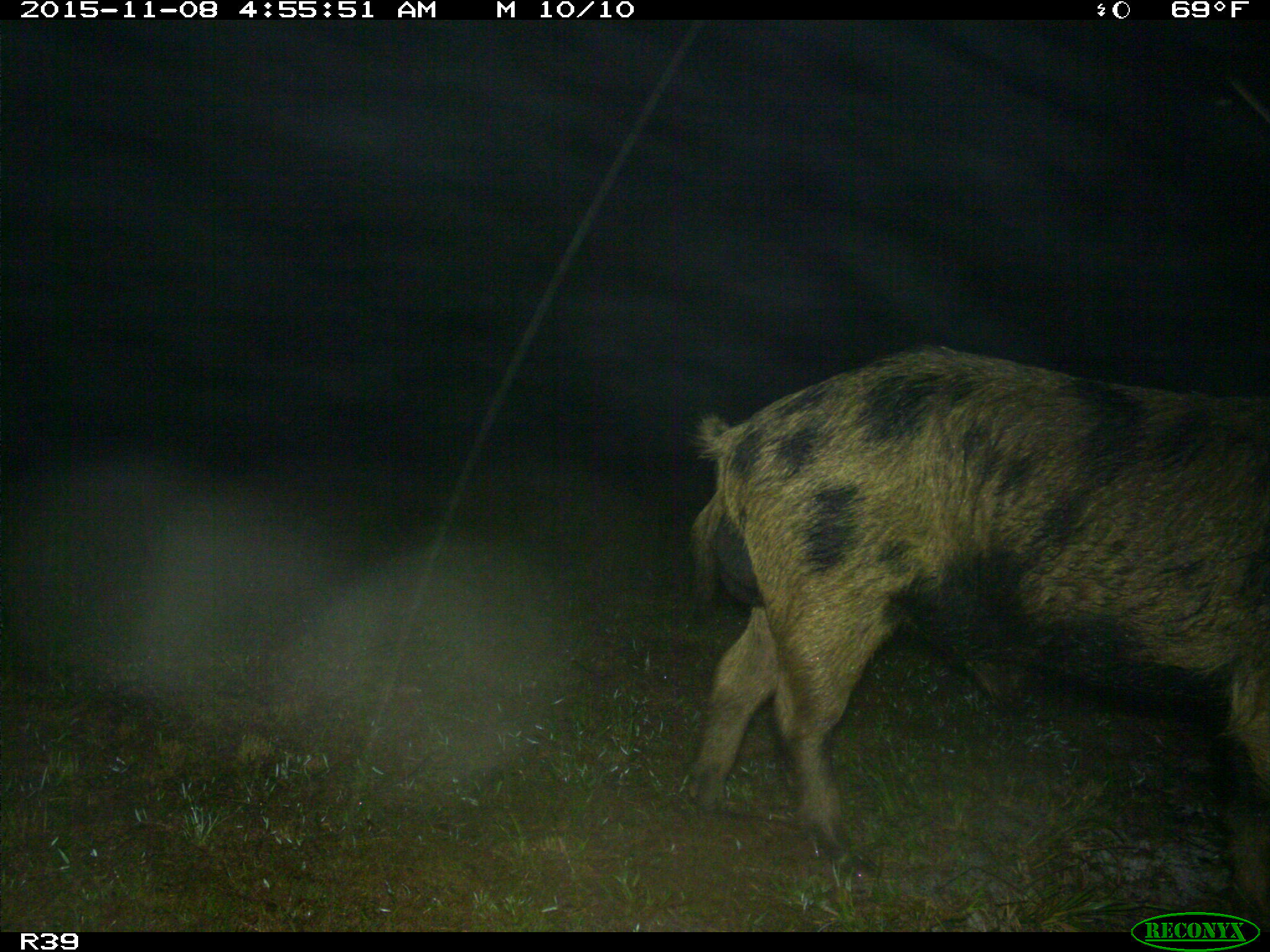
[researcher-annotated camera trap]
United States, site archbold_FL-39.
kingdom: Animalia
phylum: Chordata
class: Mammalia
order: Artiodactyla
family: Suidae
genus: Sus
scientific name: Sus scrofa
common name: wild boar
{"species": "Sus scrofa (wild boar)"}